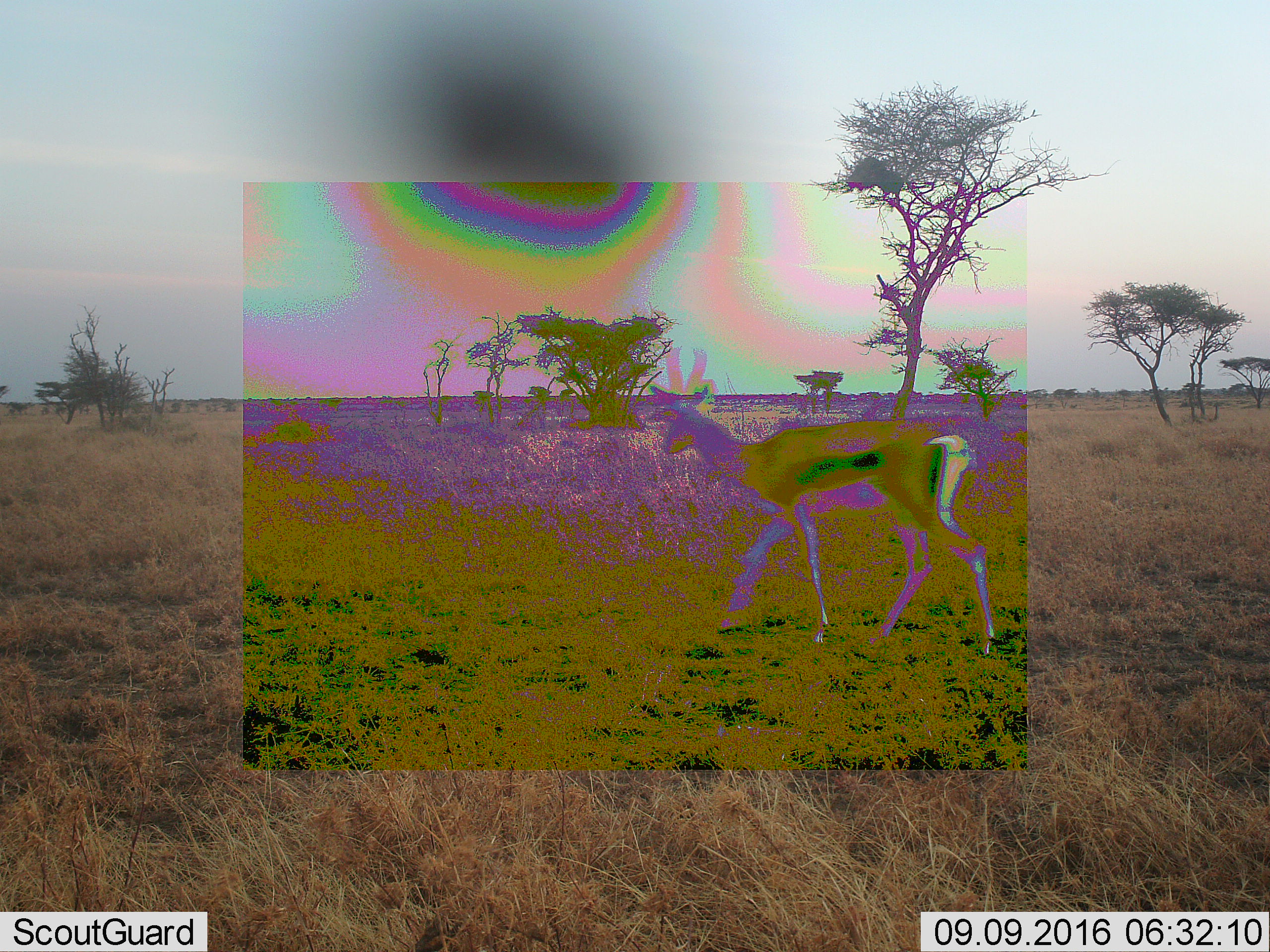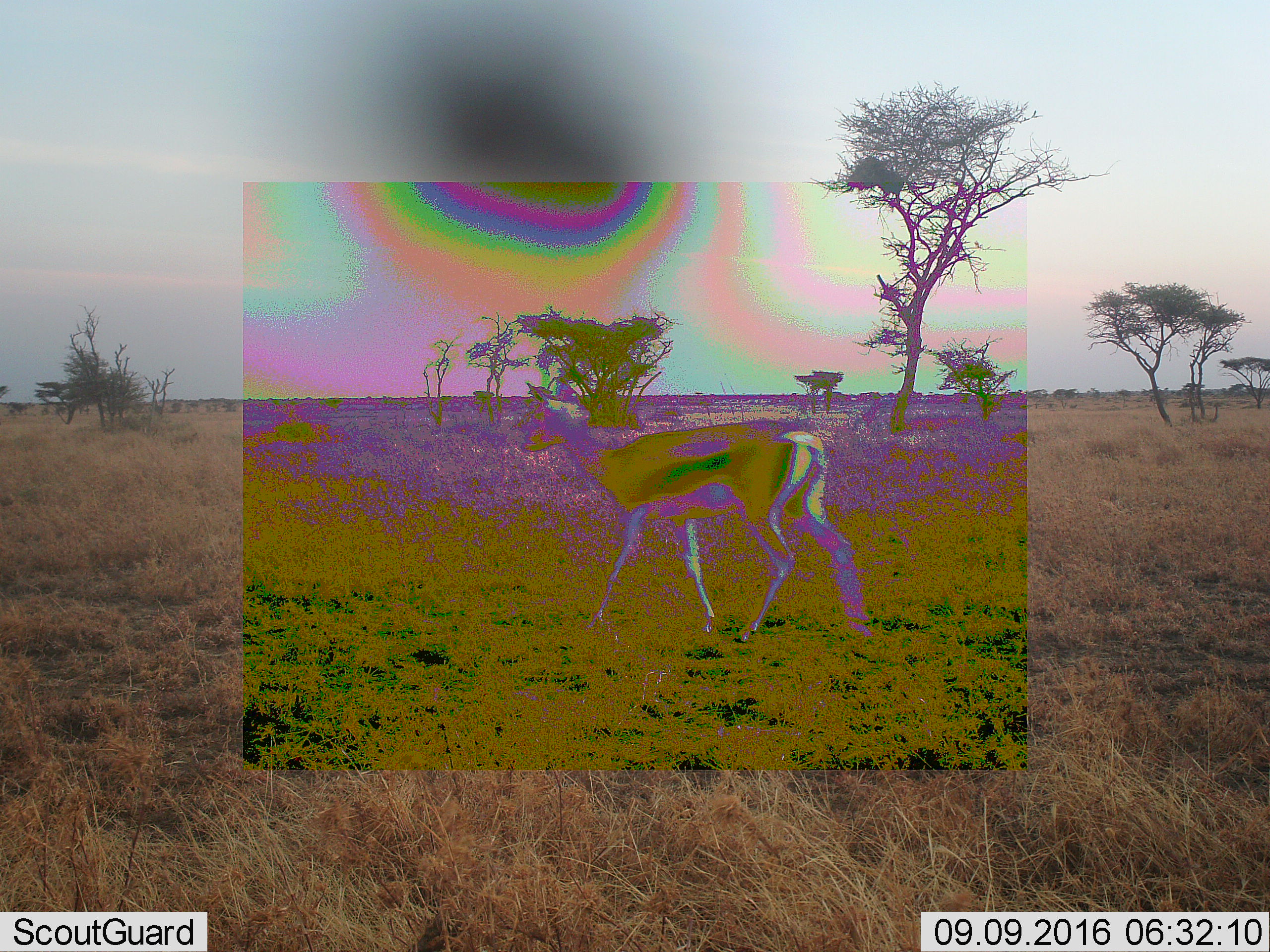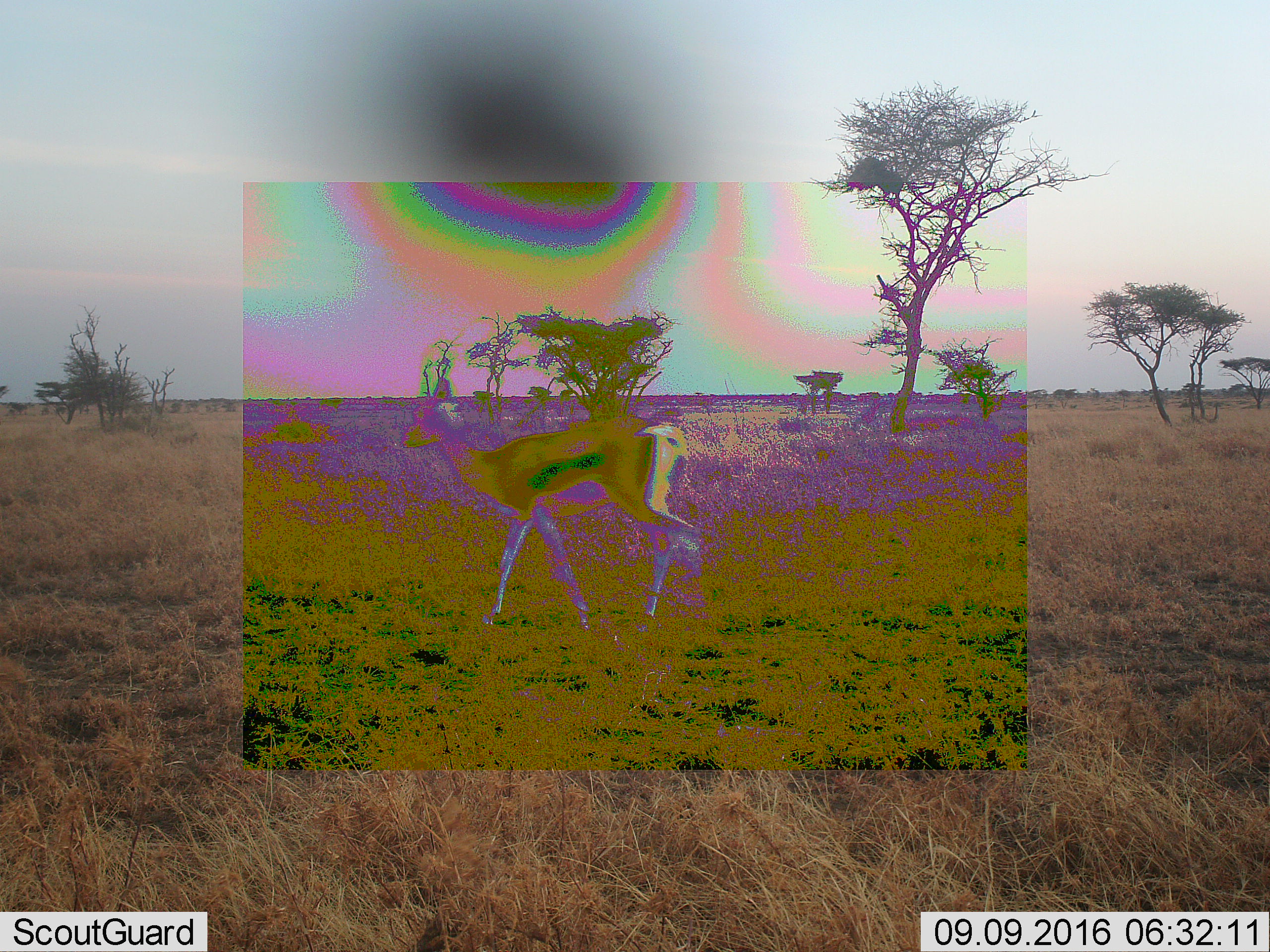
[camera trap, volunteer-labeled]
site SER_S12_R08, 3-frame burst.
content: unidentified animal